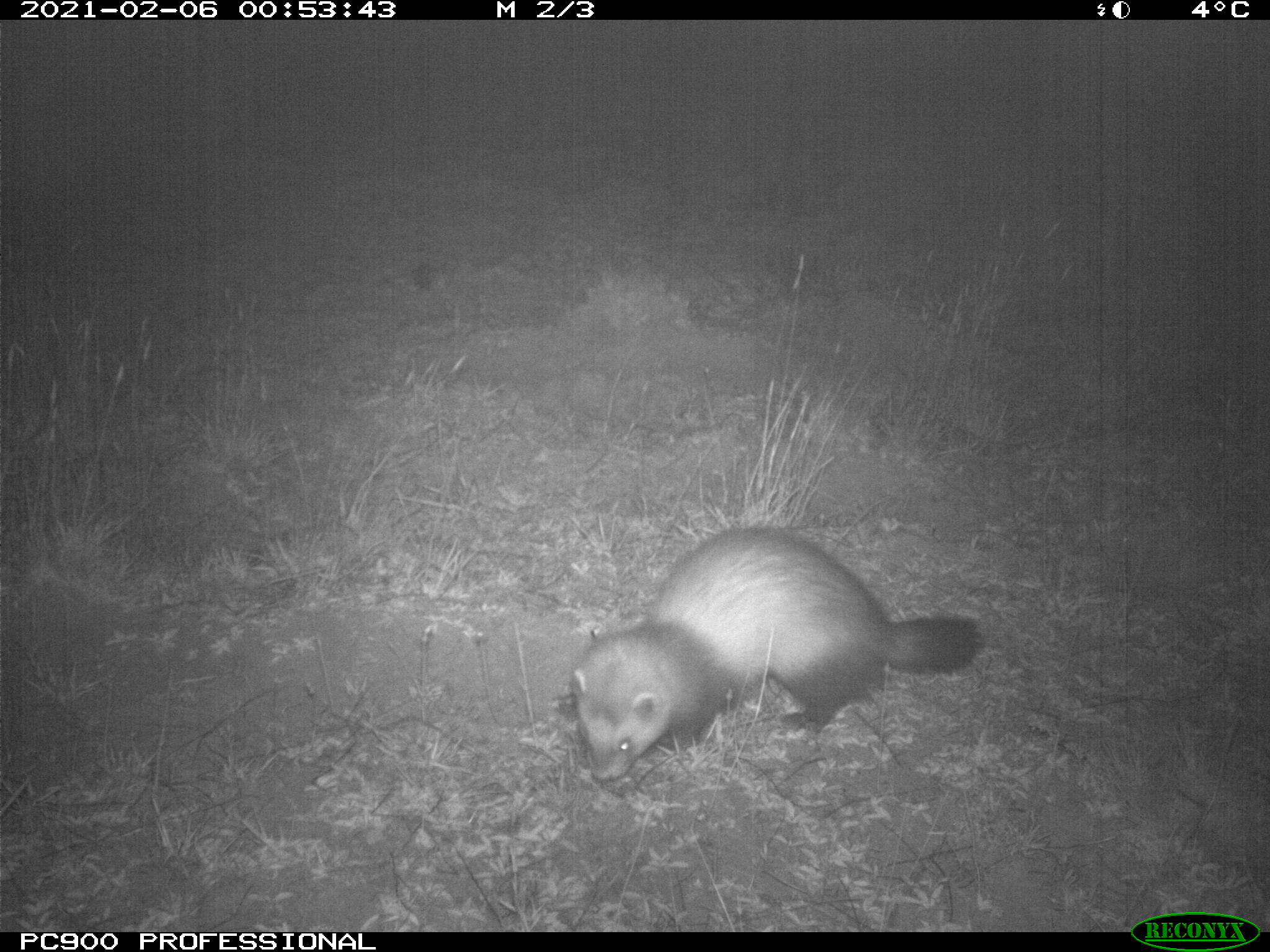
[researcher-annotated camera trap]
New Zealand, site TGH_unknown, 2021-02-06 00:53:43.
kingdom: Animalia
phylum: Chordata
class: Mammalia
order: Carnivora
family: Mustelidae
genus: Mustela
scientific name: Mustela furo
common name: ferret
Ferret (Mustela furo).